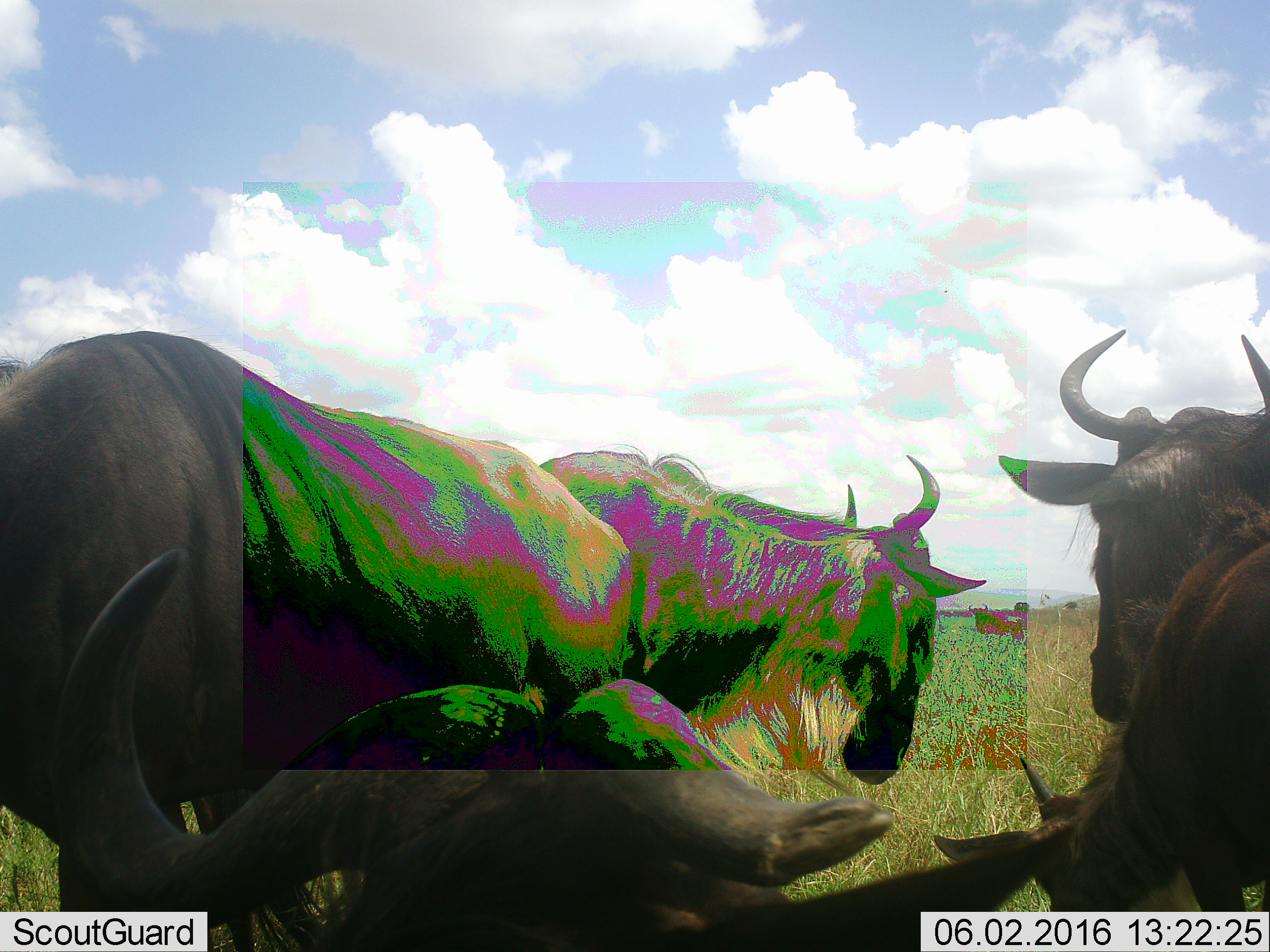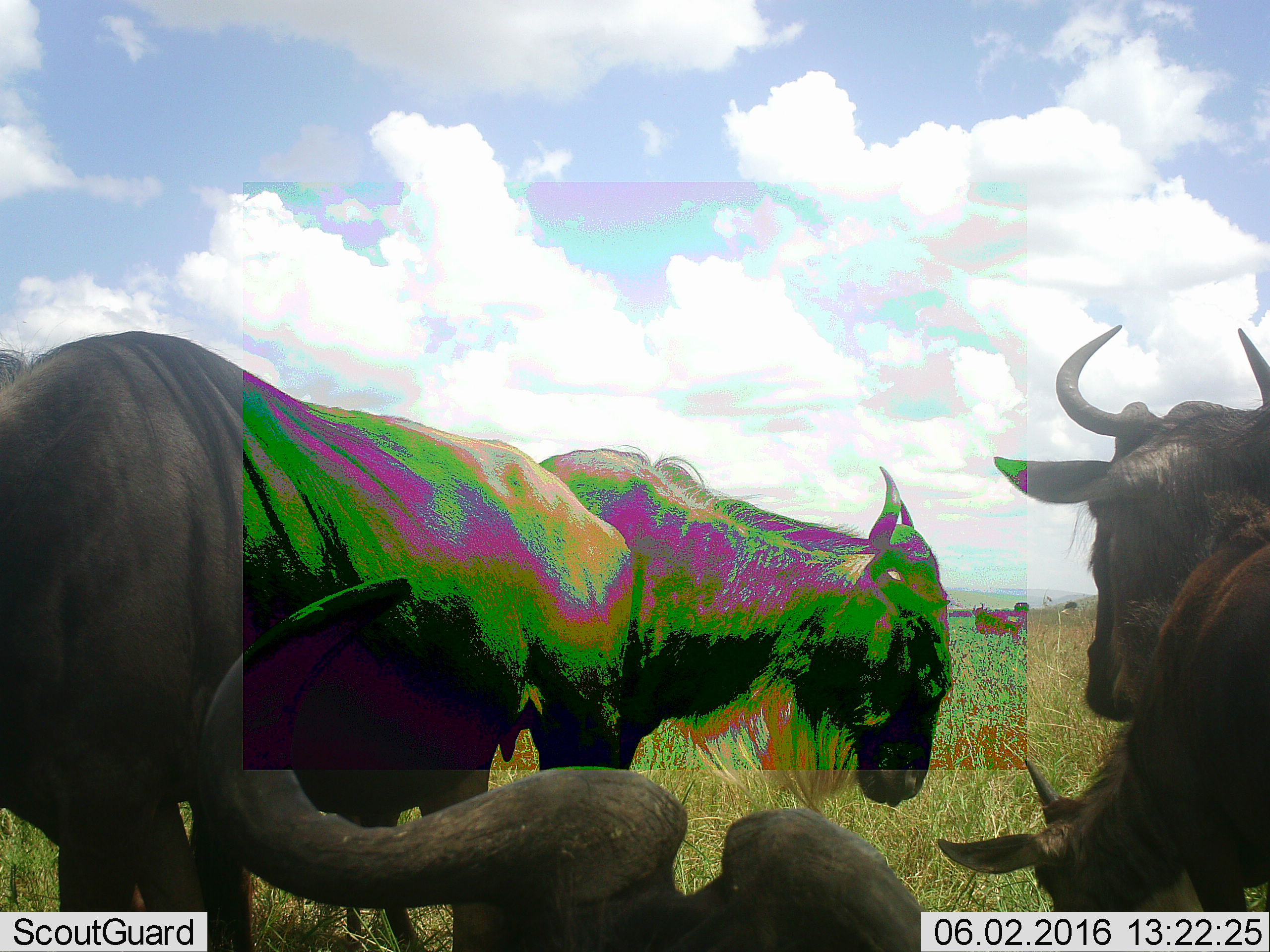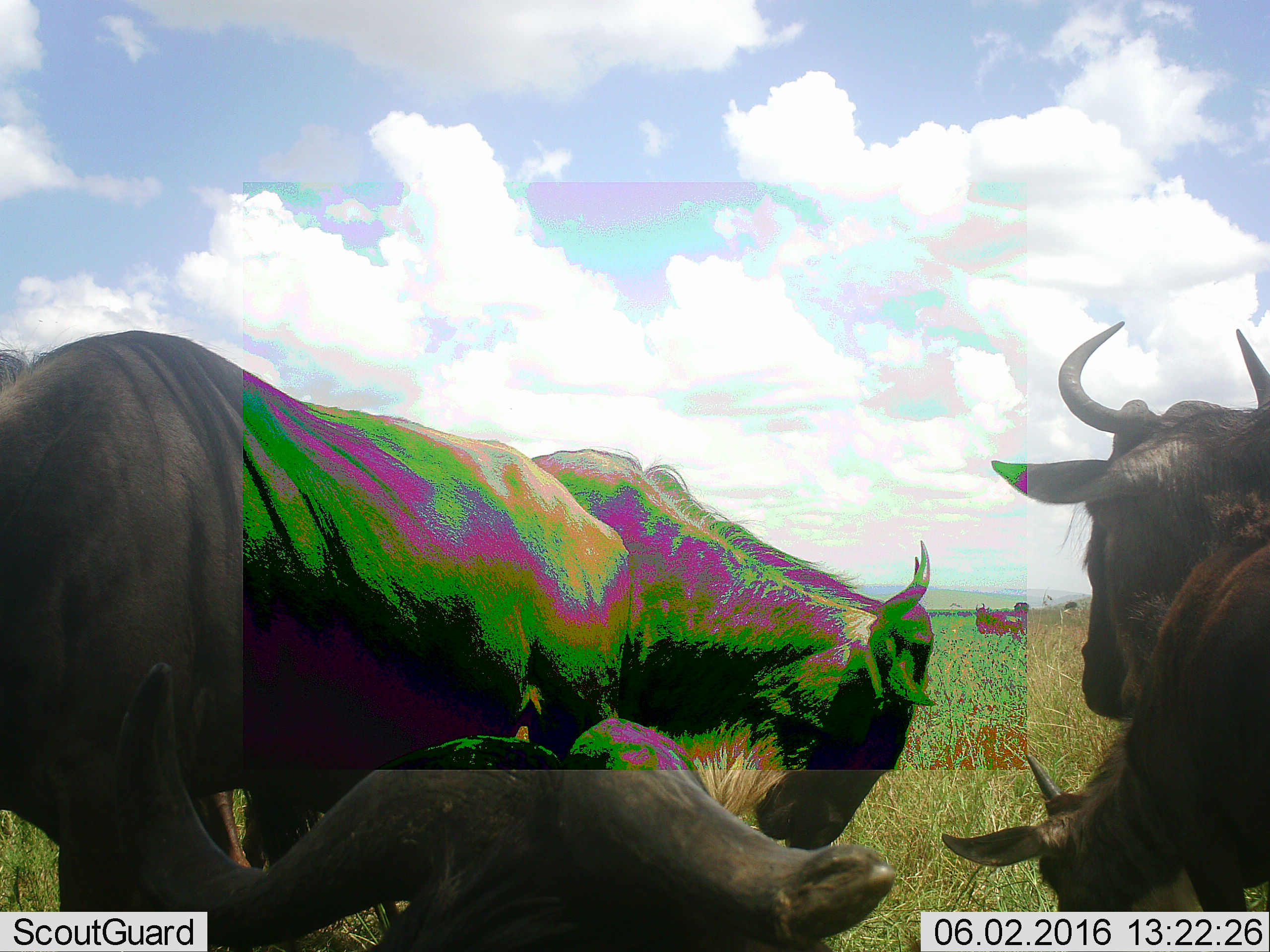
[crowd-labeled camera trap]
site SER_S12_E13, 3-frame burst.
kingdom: Animalia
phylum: Chordata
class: Mammalia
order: Artiodactyla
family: Bovidae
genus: Connochaetes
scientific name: Connochaetes taurinus taurinus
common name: blue wildebeest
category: wildebeestblue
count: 6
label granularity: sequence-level